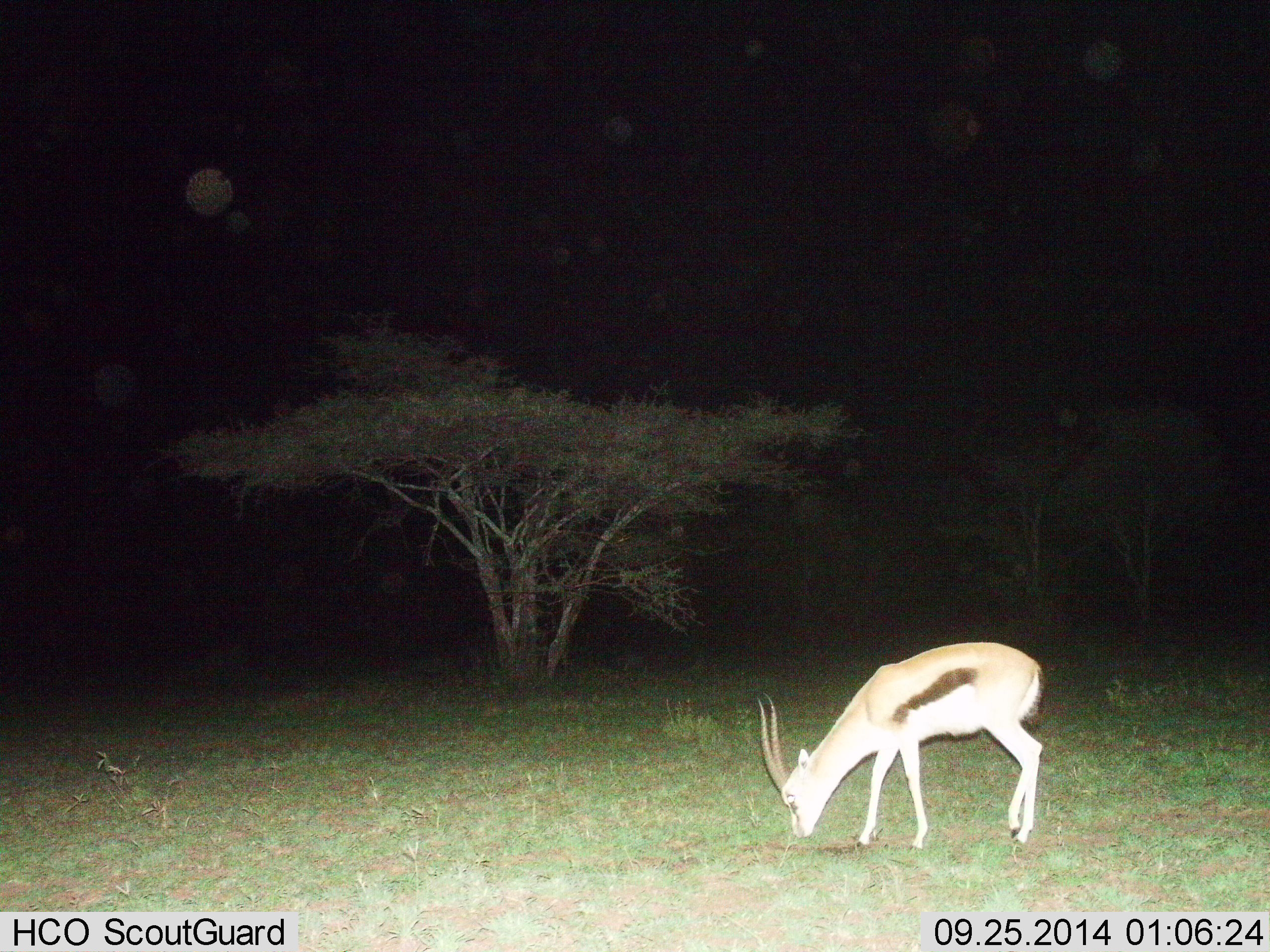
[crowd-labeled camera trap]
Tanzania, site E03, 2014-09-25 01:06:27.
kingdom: Animalia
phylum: Chordata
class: Mammalia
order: Artiodactyla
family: Bovidae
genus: Eudorcas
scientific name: Eudorcas thomsonii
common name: thomson's gazelle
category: gazellethomsons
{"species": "gazellethomsons (thomson's gazelle) (Eudorcas thomsonii)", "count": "1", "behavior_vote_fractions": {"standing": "40%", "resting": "0%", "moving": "0%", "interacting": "0%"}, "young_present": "0%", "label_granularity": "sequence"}